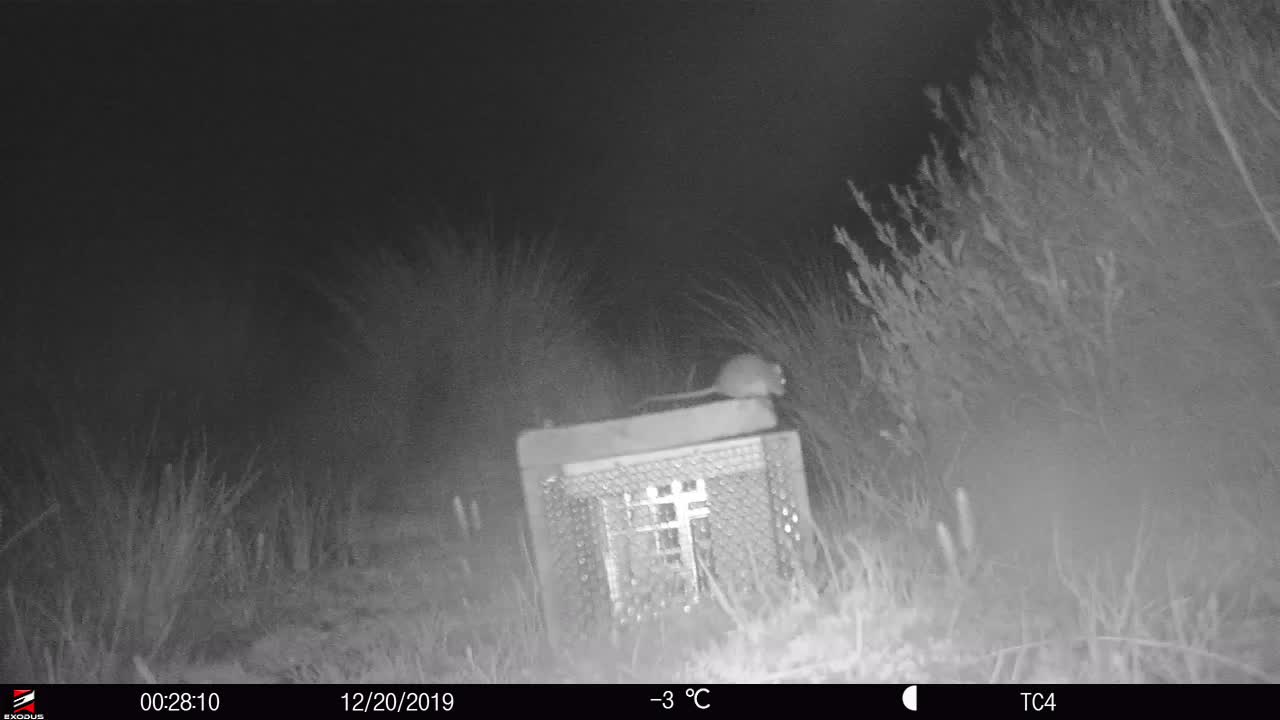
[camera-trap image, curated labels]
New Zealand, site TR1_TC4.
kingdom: Animalia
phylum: Chordata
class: Mammalia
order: Rodentia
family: Muridae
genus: Mus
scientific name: Mus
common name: mouse